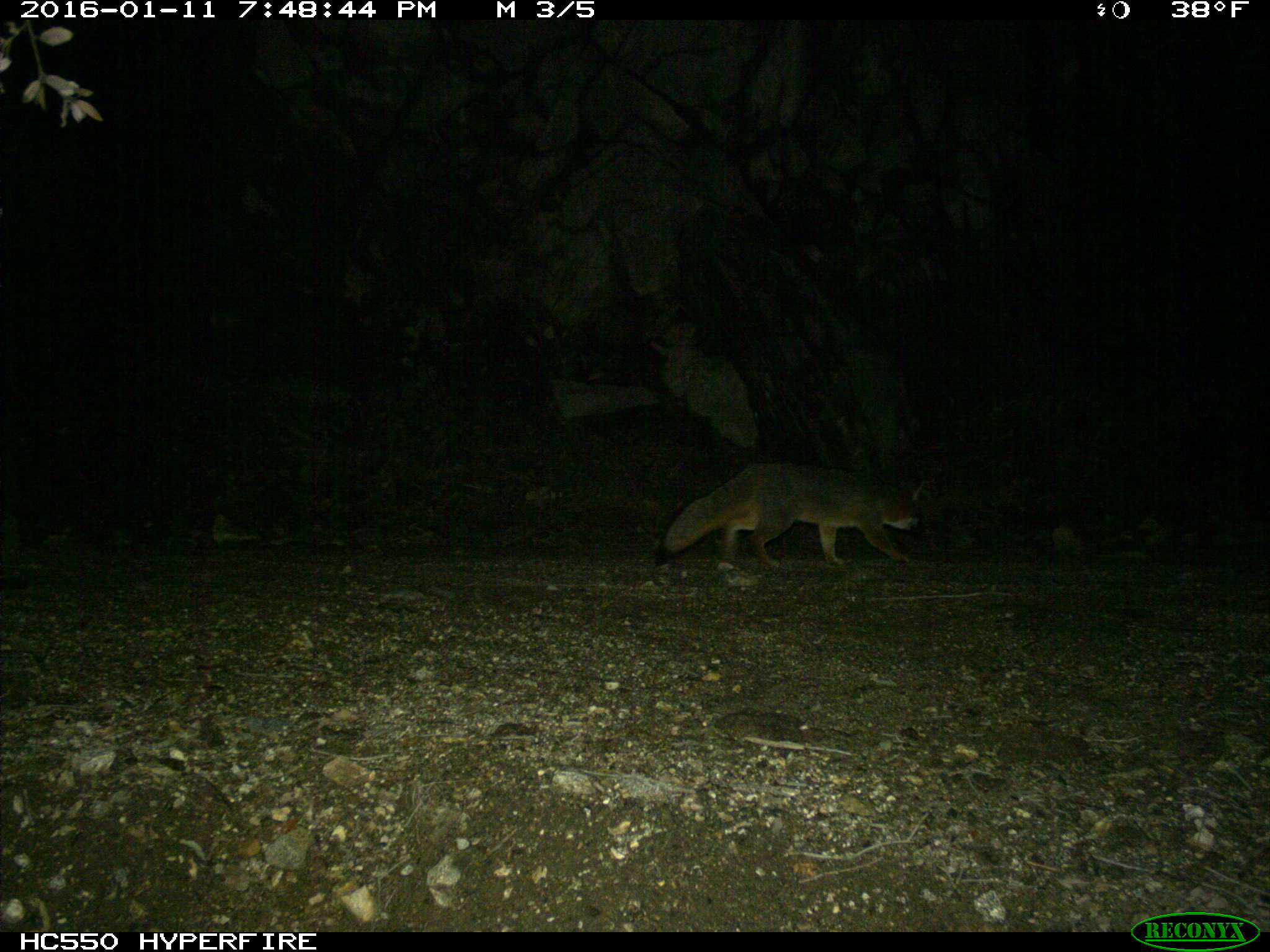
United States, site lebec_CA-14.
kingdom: Animalia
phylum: Chordata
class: Mammalia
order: Carnivora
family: Canidae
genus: Urocyon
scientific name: Urocyon cinereoargenteus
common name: gray fox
Urocyon cinereoargenteus (gray fox).